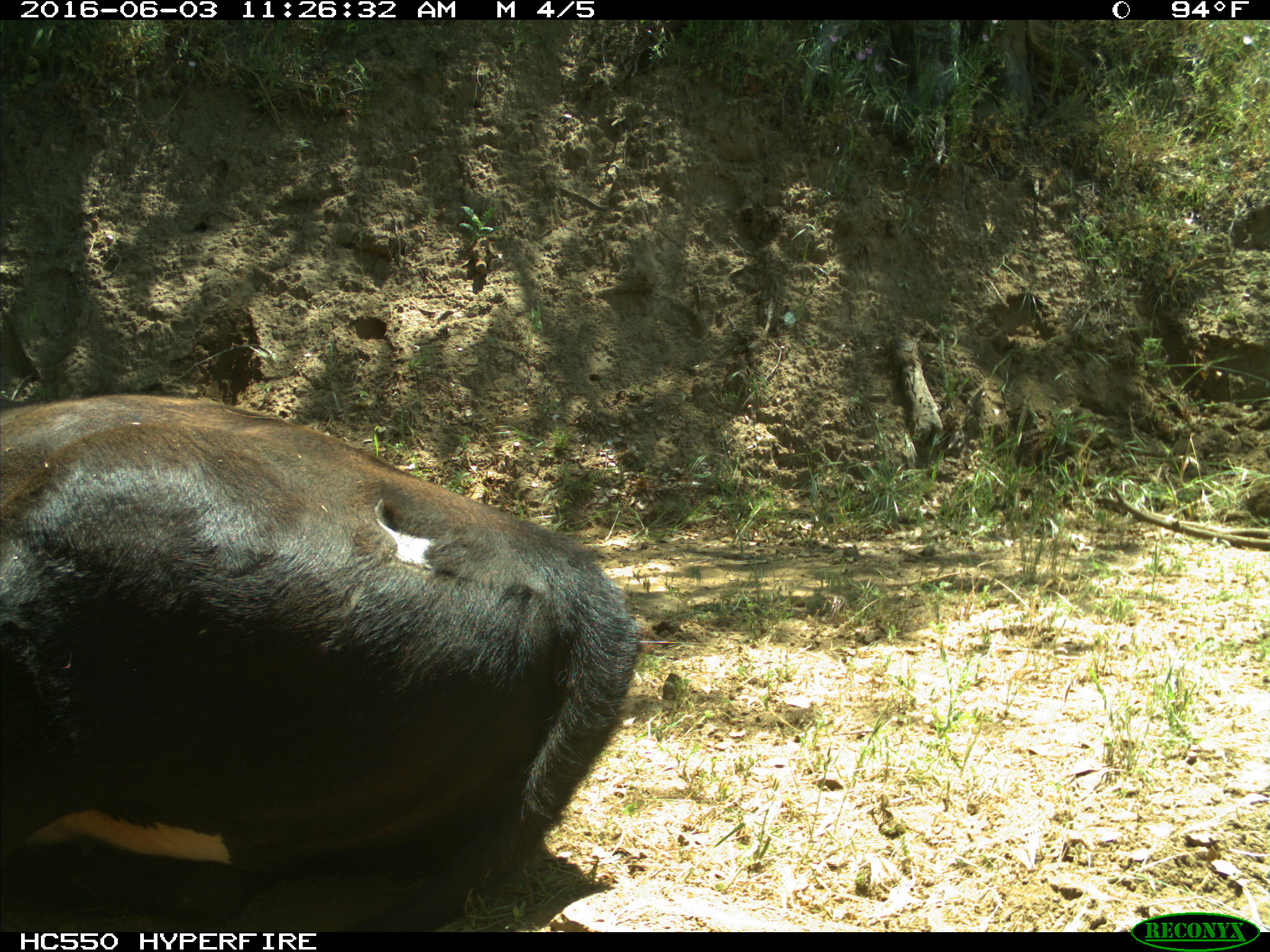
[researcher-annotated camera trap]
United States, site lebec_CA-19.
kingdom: Animalia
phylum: Chordata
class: Mammalia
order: Artiodactyla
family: Bovidae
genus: Bos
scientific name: Bos taurus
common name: domestic cow